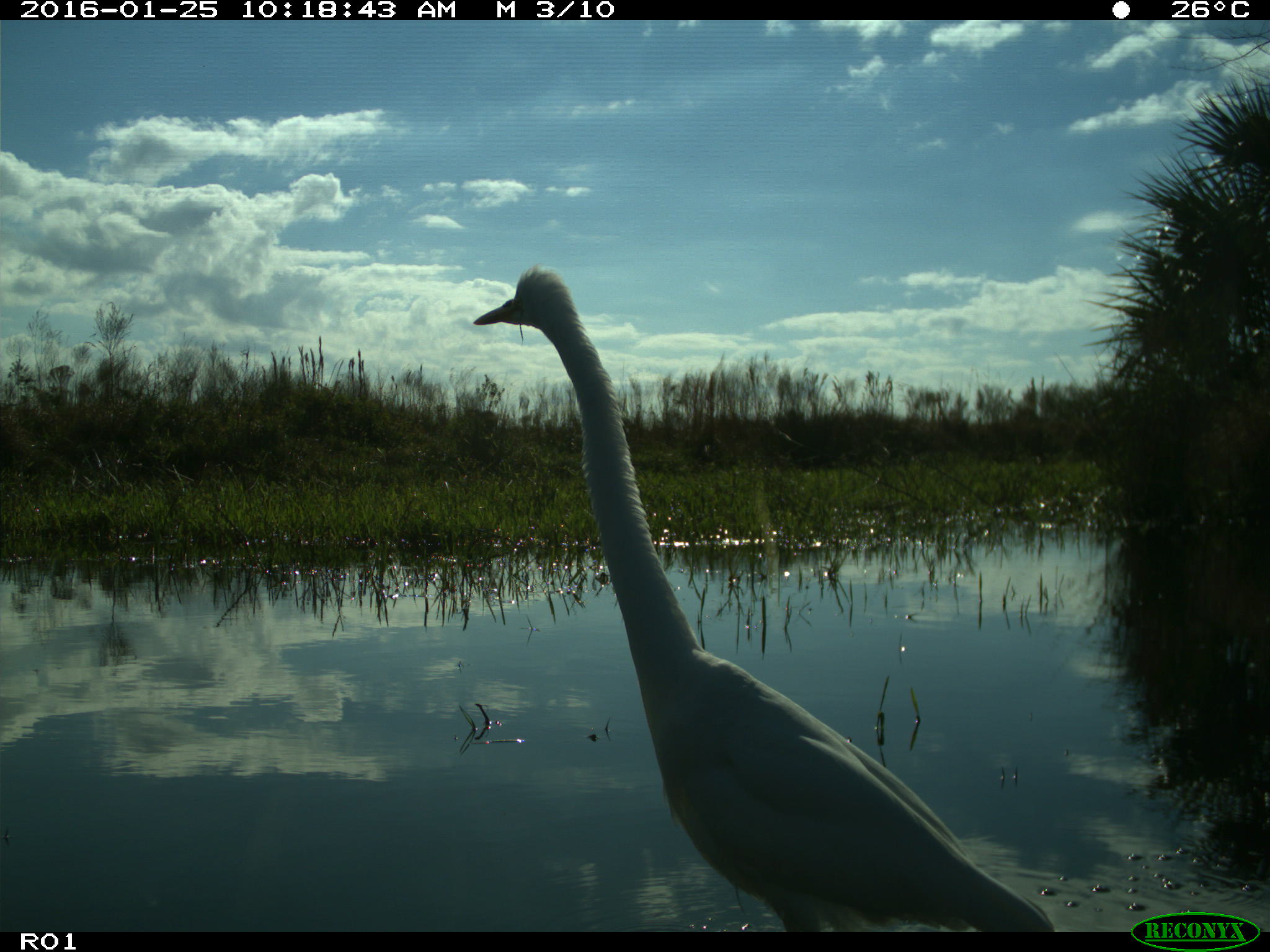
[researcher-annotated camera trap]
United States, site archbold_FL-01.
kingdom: Animalia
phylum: Chordata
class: Aves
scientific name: Aves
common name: birds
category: unidentified bird